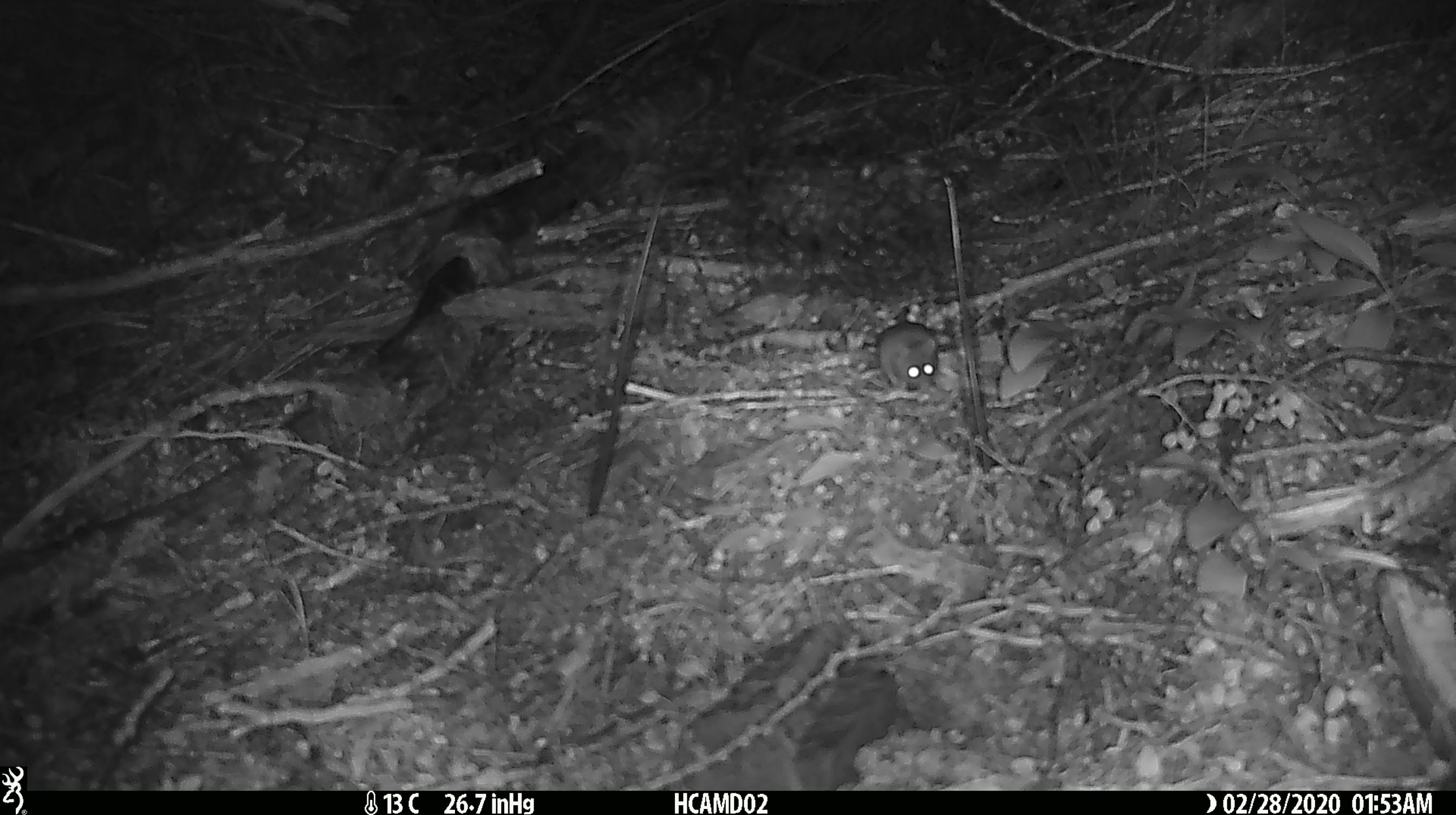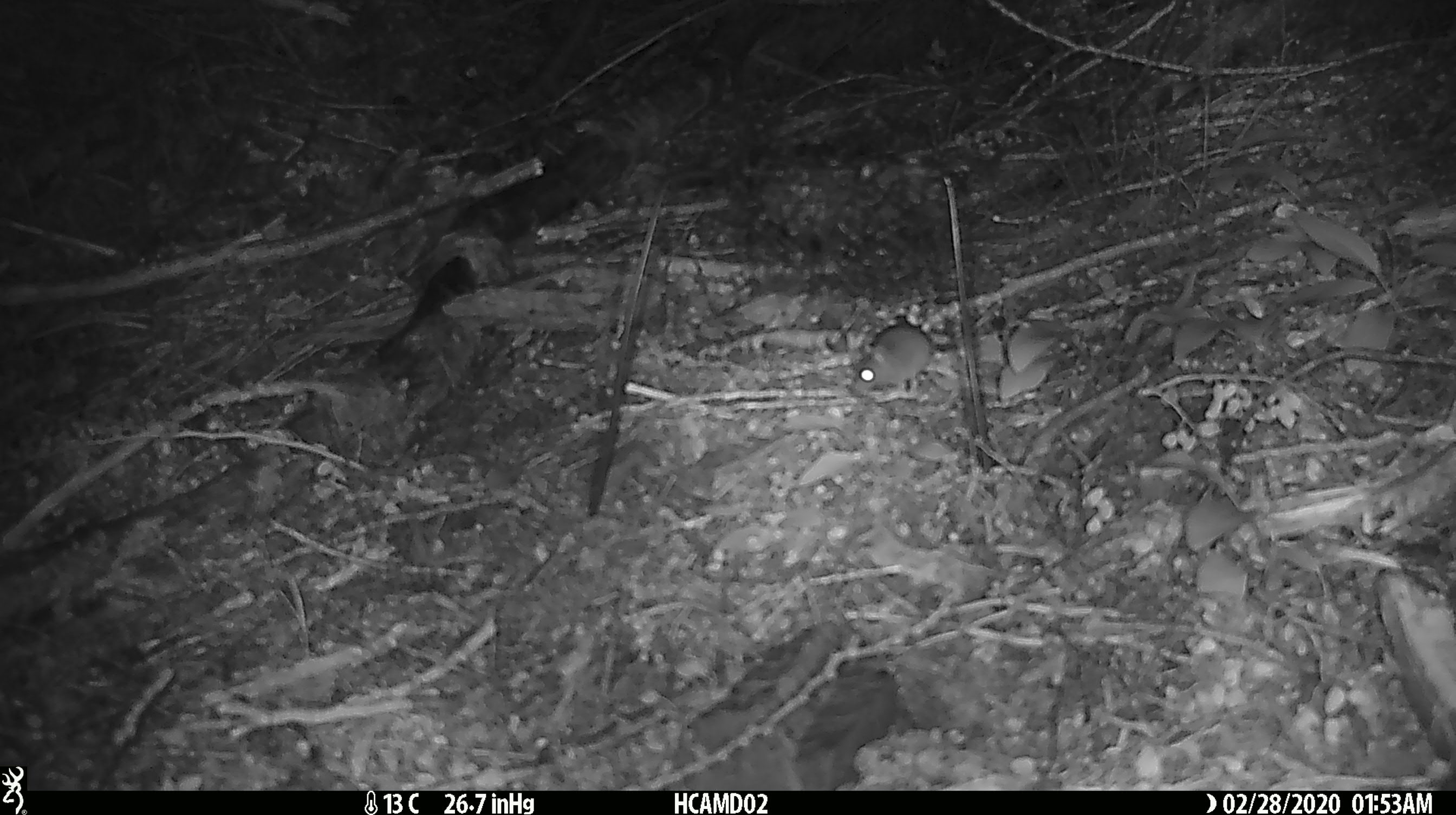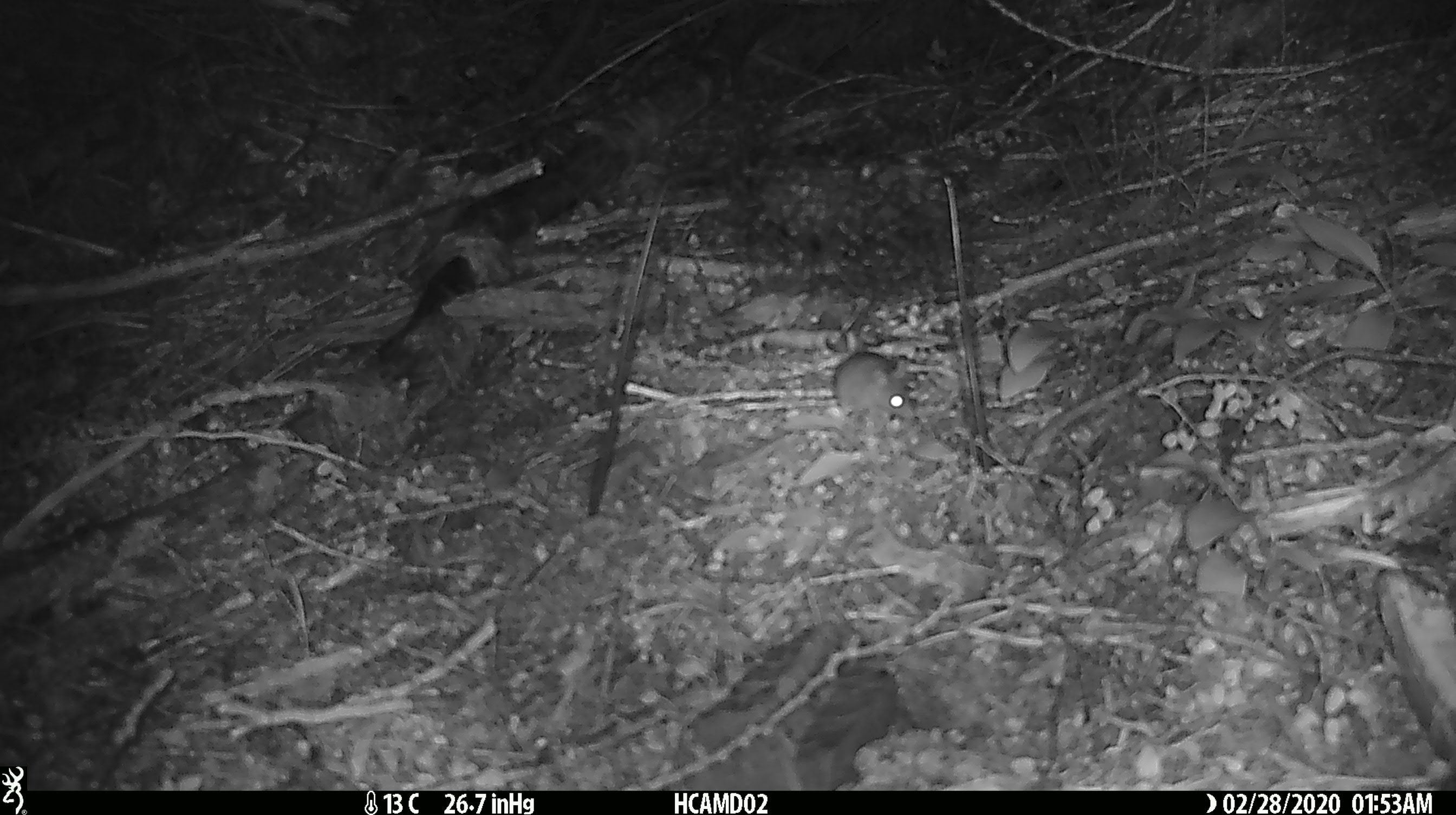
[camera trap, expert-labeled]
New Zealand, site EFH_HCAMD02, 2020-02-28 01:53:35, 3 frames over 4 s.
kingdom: Animalia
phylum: Chordata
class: Mammalia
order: Rodentia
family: Muridae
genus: Mus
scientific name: Mus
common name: mouse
Mouse (Mus).